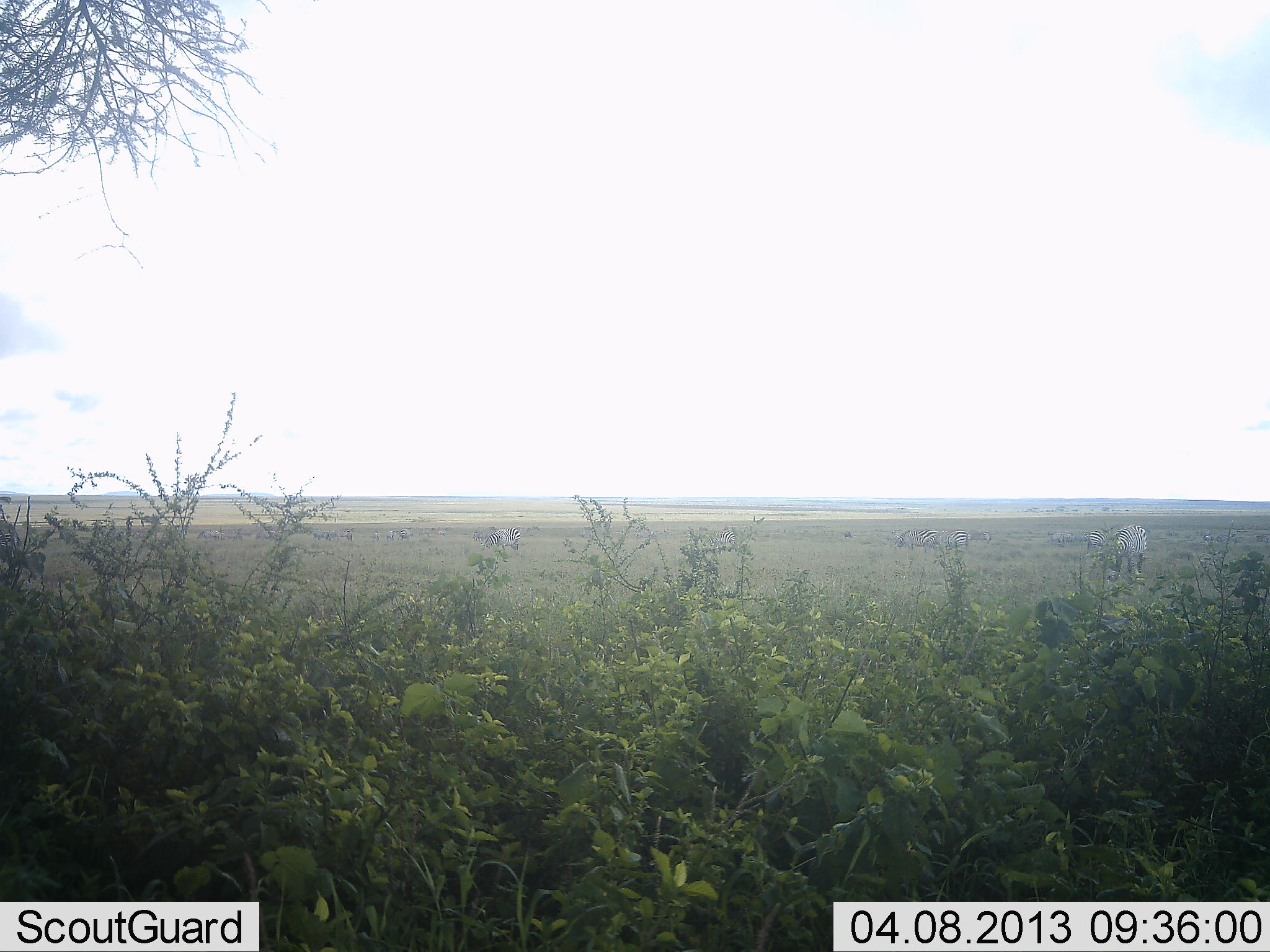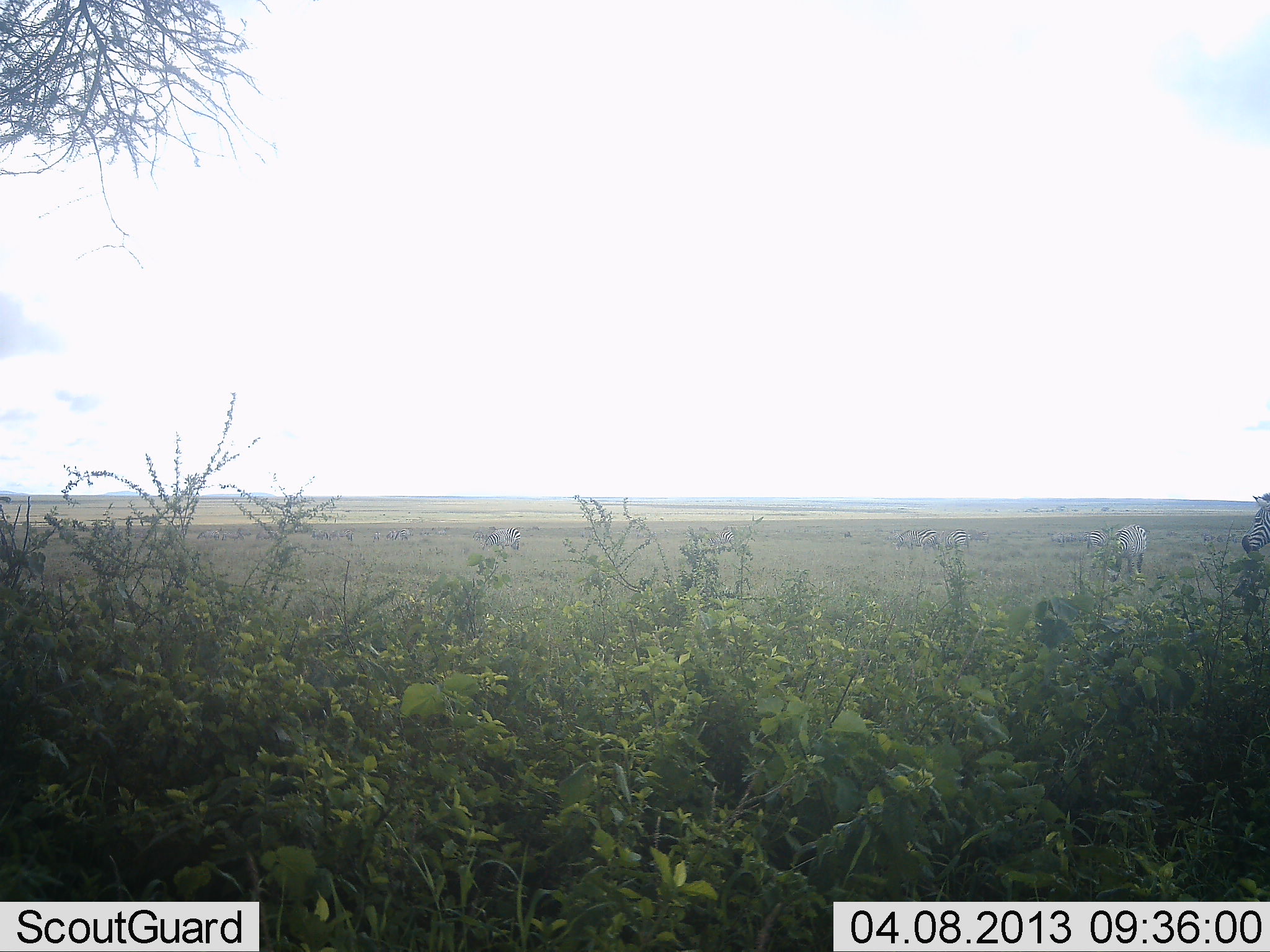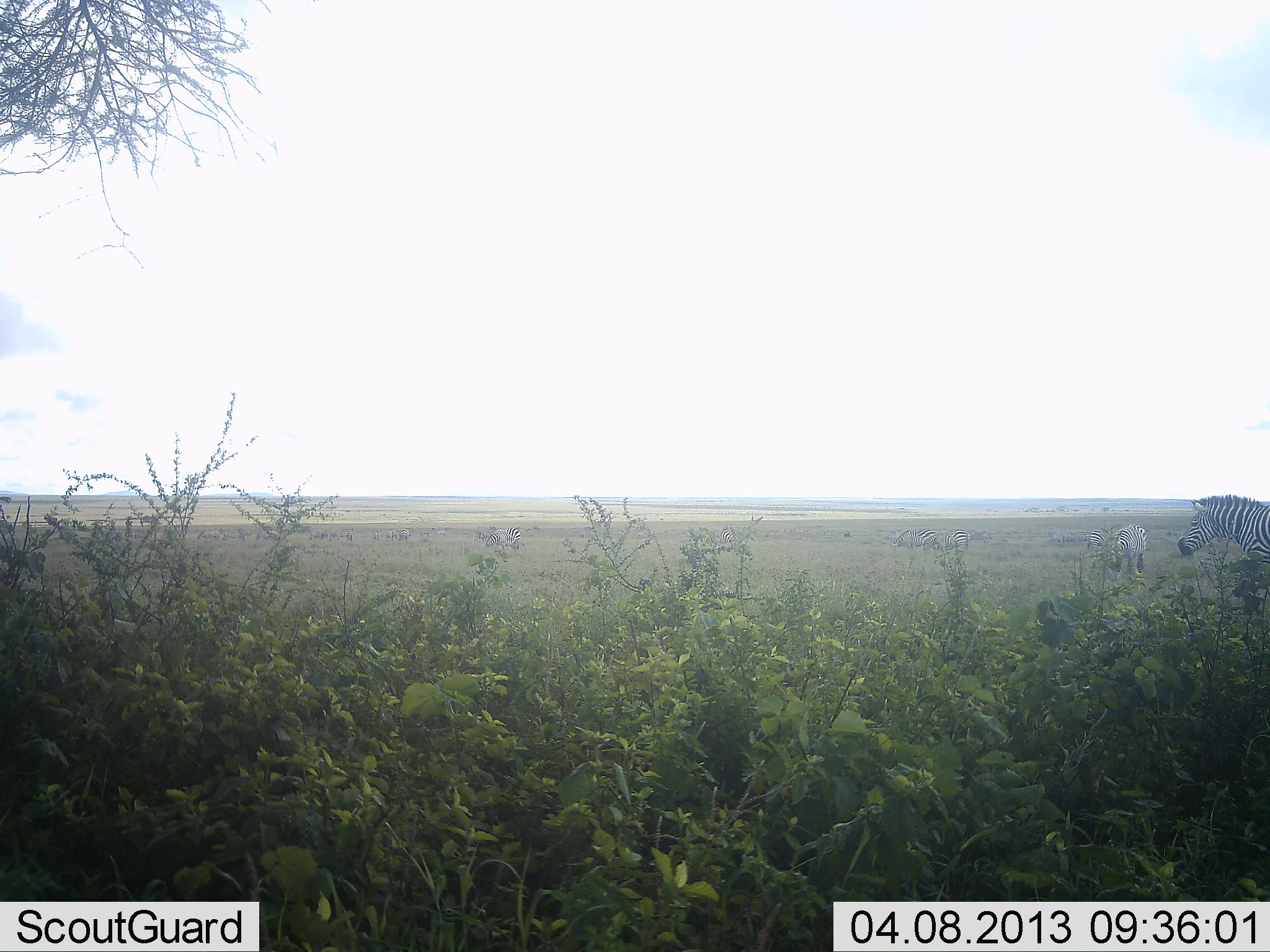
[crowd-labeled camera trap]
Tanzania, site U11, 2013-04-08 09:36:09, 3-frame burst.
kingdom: Animalia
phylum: Chordata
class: Mammalia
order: Perissodactyla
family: Equidae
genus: Equus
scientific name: Equus quagga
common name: plains zebra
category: zebra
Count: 2.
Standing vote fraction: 50%.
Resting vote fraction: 0%.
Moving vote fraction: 79%.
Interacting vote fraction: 0%.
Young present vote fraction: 0%.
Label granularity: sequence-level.